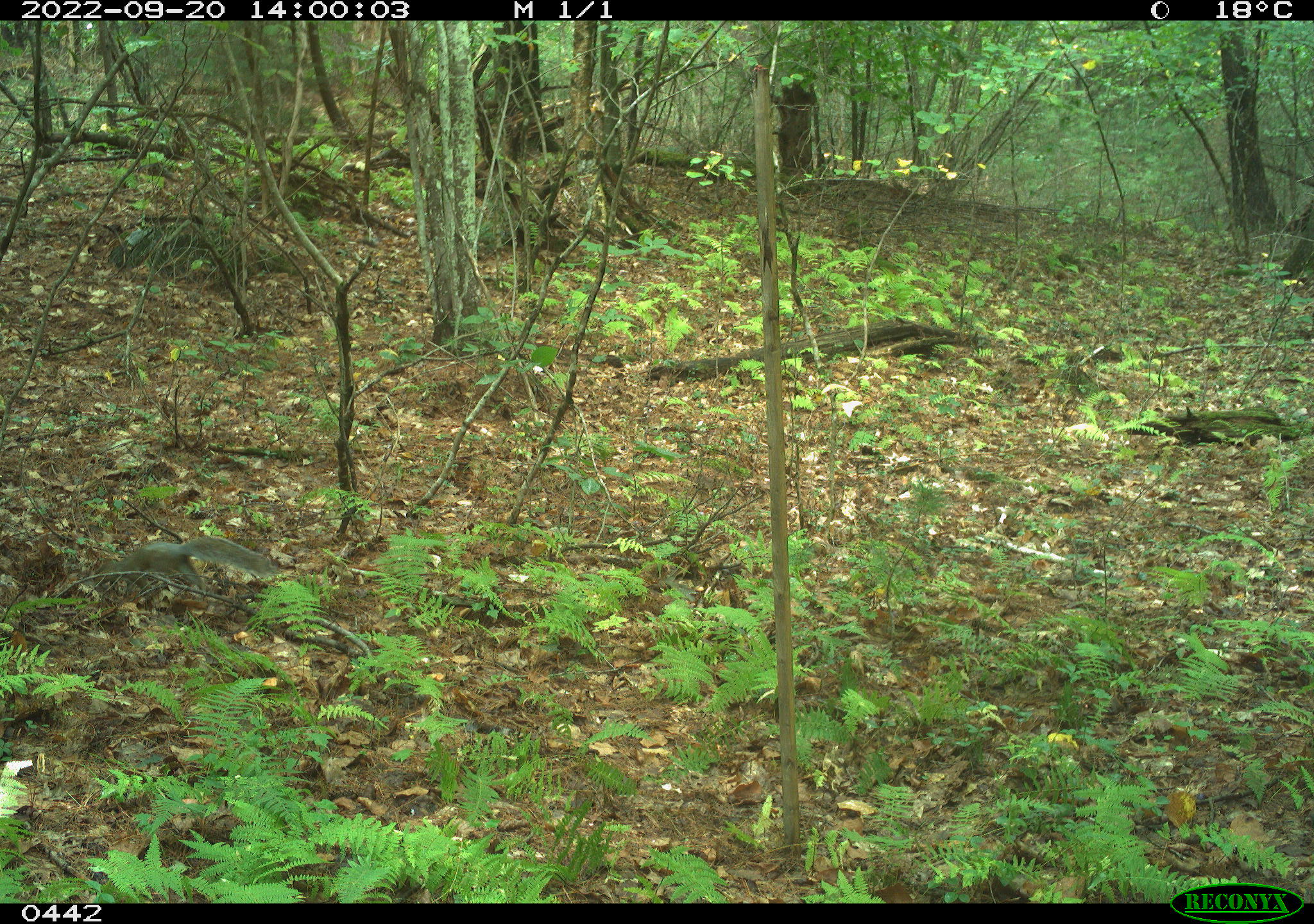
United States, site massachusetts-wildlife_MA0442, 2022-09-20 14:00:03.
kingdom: Animalia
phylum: Chordata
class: Mammalia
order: Rodentia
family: Sciuridae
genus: Sciurus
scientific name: Sciurus carolinensis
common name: gray squirrel